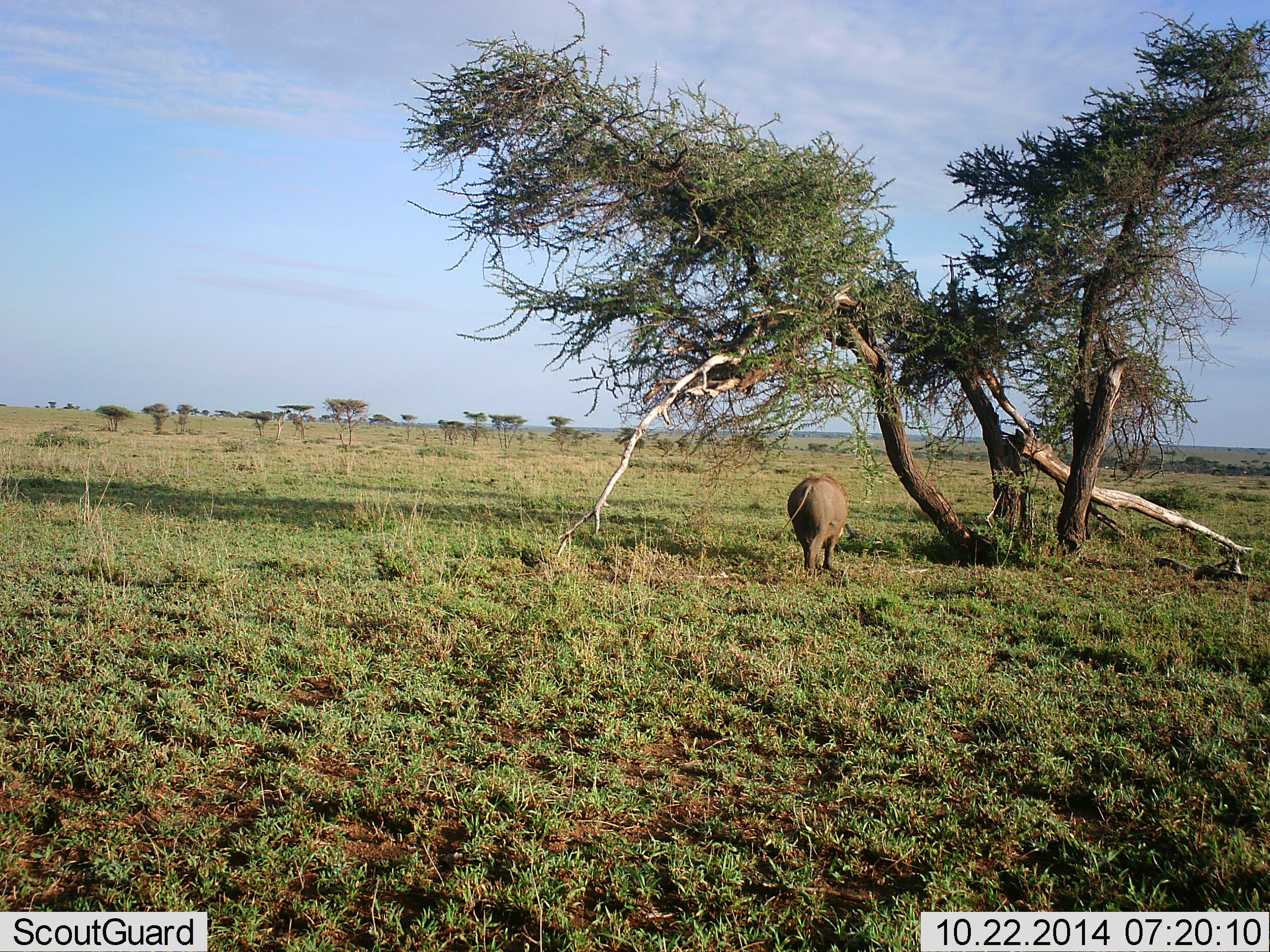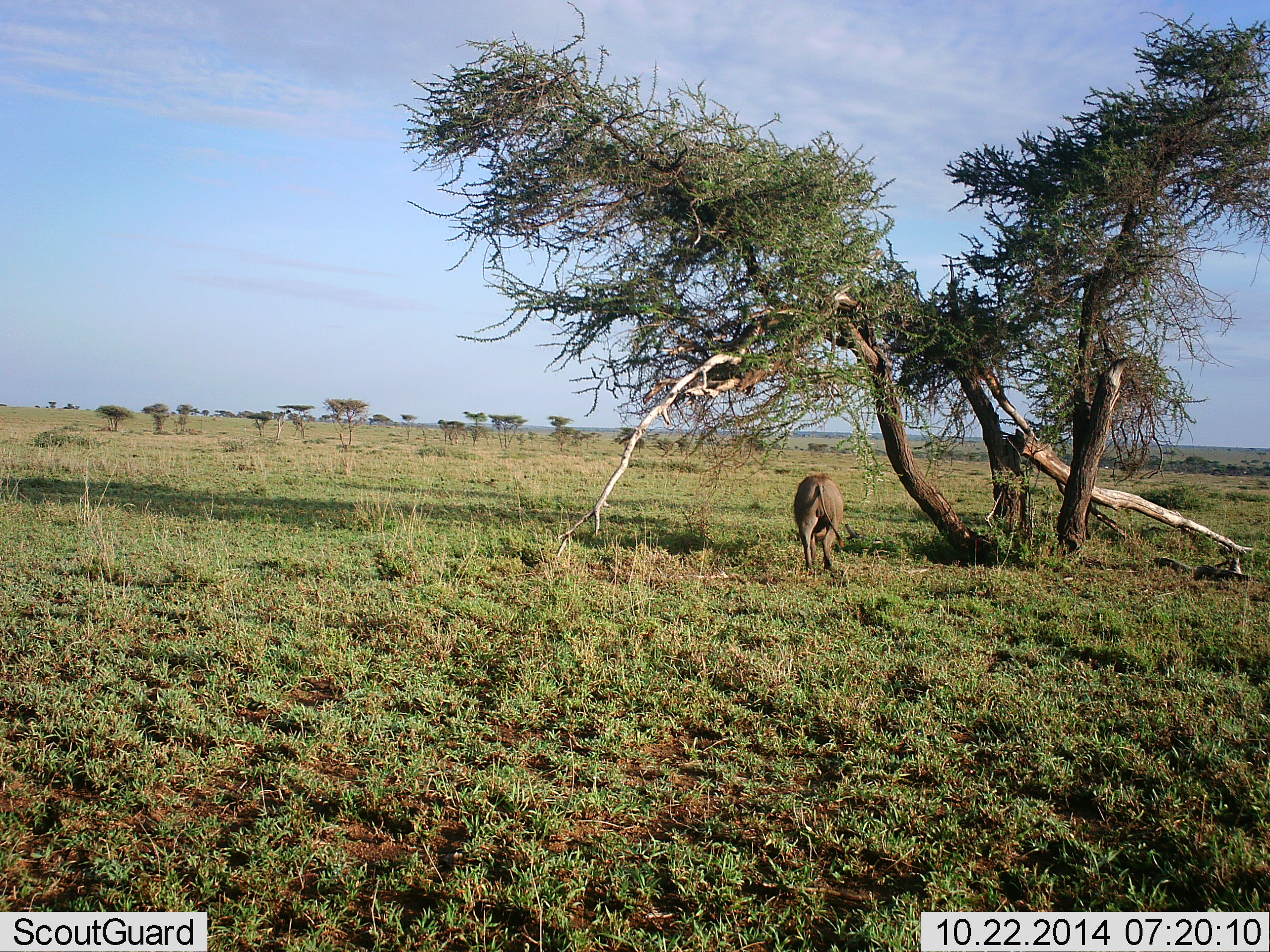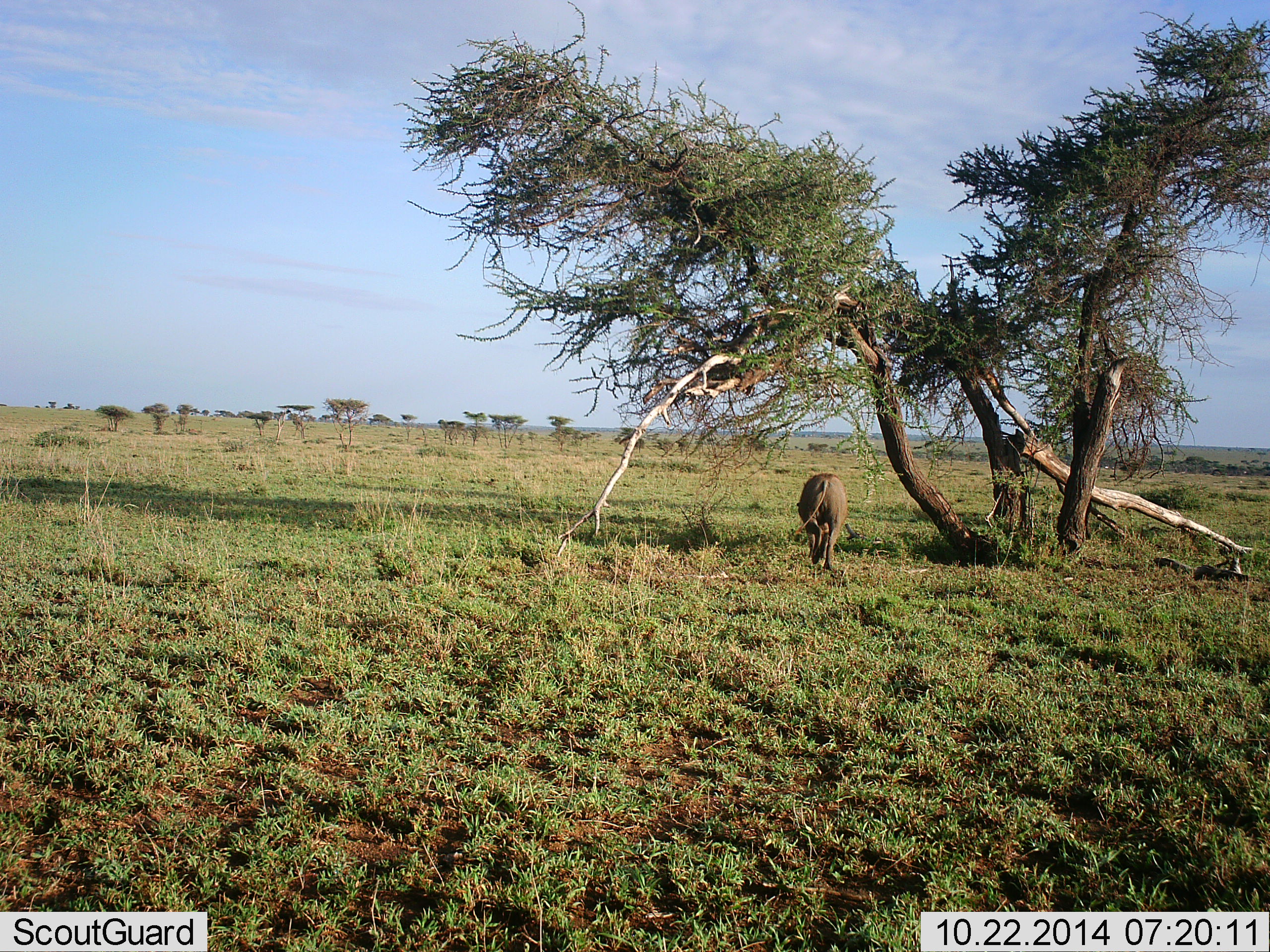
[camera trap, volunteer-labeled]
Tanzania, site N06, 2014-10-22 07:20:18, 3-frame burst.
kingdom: Animalia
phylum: Chordata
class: Mammalia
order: Artiodactyla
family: Suidae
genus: Phacochoerus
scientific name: Phacochoerus africanus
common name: warthog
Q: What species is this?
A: Warthog (Phacochoerus africanus).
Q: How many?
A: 1.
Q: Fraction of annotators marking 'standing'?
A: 10%.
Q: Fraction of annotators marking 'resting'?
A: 0%.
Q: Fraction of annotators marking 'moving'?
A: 90%.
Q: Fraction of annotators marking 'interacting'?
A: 0%.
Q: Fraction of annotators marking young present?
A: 0%.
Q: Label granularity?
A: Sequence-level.